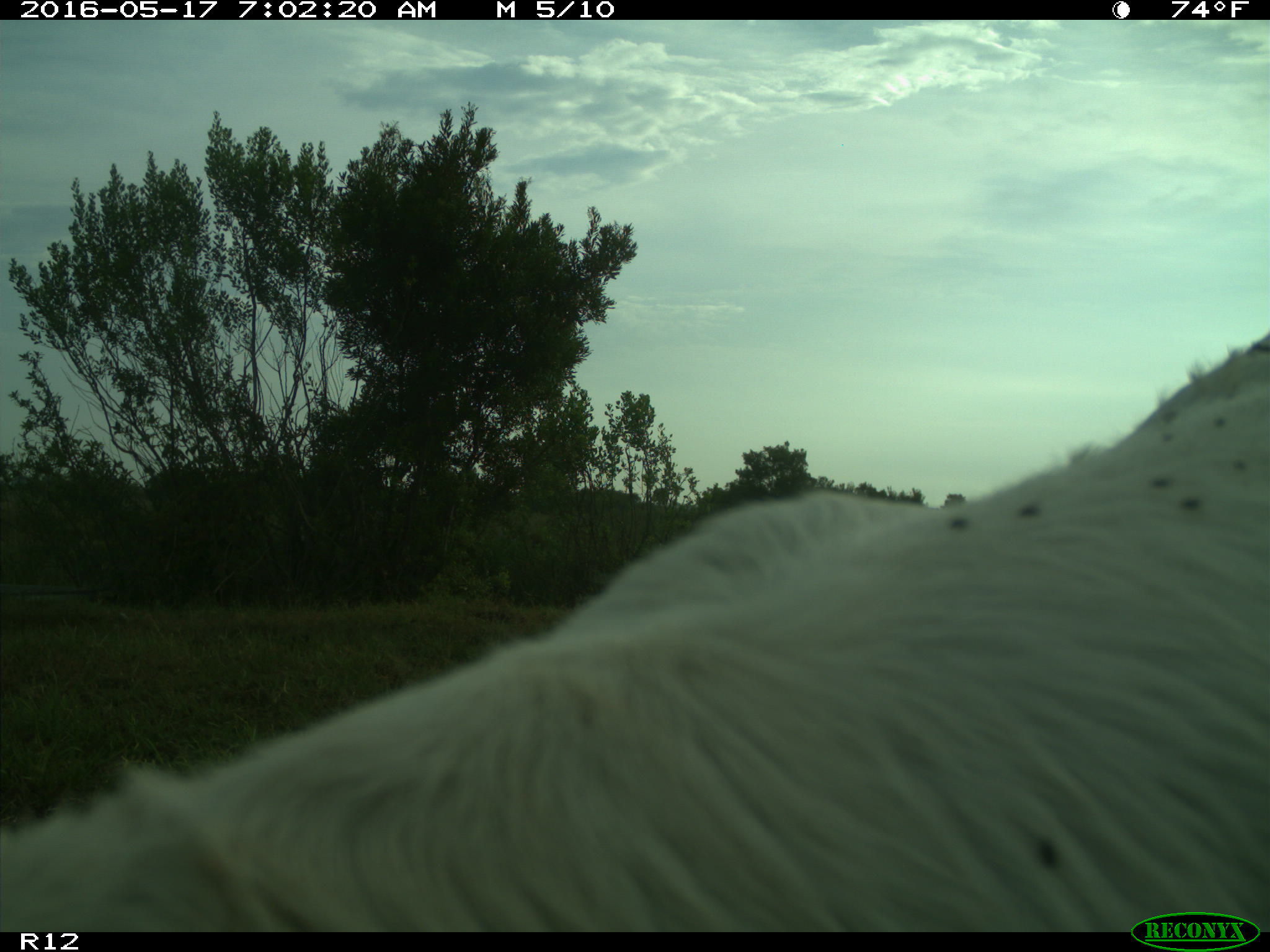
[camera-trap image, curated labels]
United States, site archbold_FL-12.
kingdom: Animalia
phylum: Chordata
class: Mammalia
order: Artiodactyla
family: Bovidae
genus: Bos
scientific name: Bos taurus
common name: domestic cow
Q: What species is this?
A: Bos taurus (domestic cow).